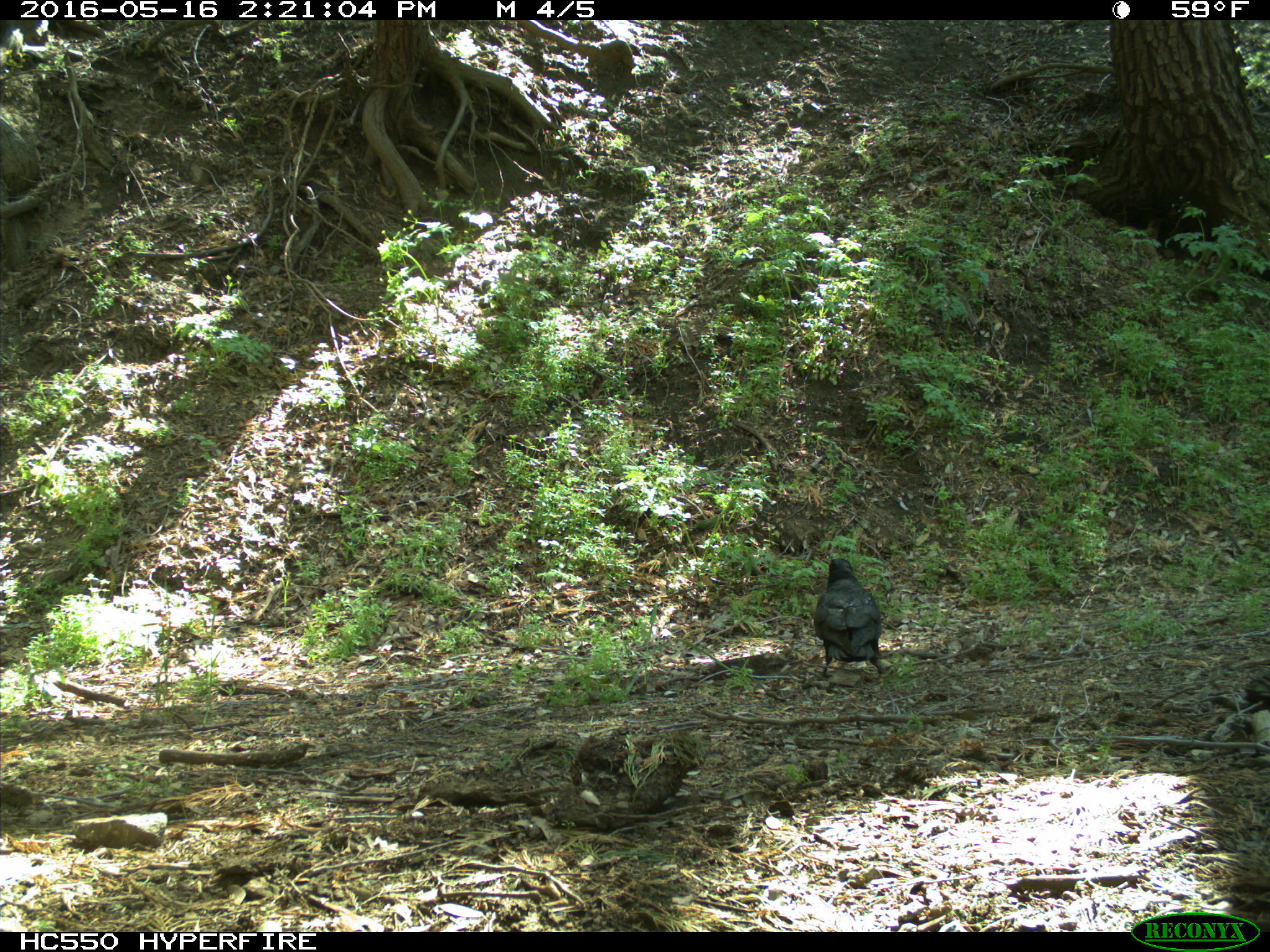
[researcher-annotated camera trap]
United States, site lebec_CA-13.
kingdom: Animalia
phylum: Chordata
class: Aves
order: Passeriformes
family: Corvidae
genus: Corvus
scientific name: Corvus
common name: crows and ravens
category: unidentified corvus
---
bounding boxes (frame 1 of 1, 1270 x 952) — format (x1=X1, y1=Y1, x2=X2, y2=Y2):
animal: (x1=812, y1=557, x2=886, y2=677)